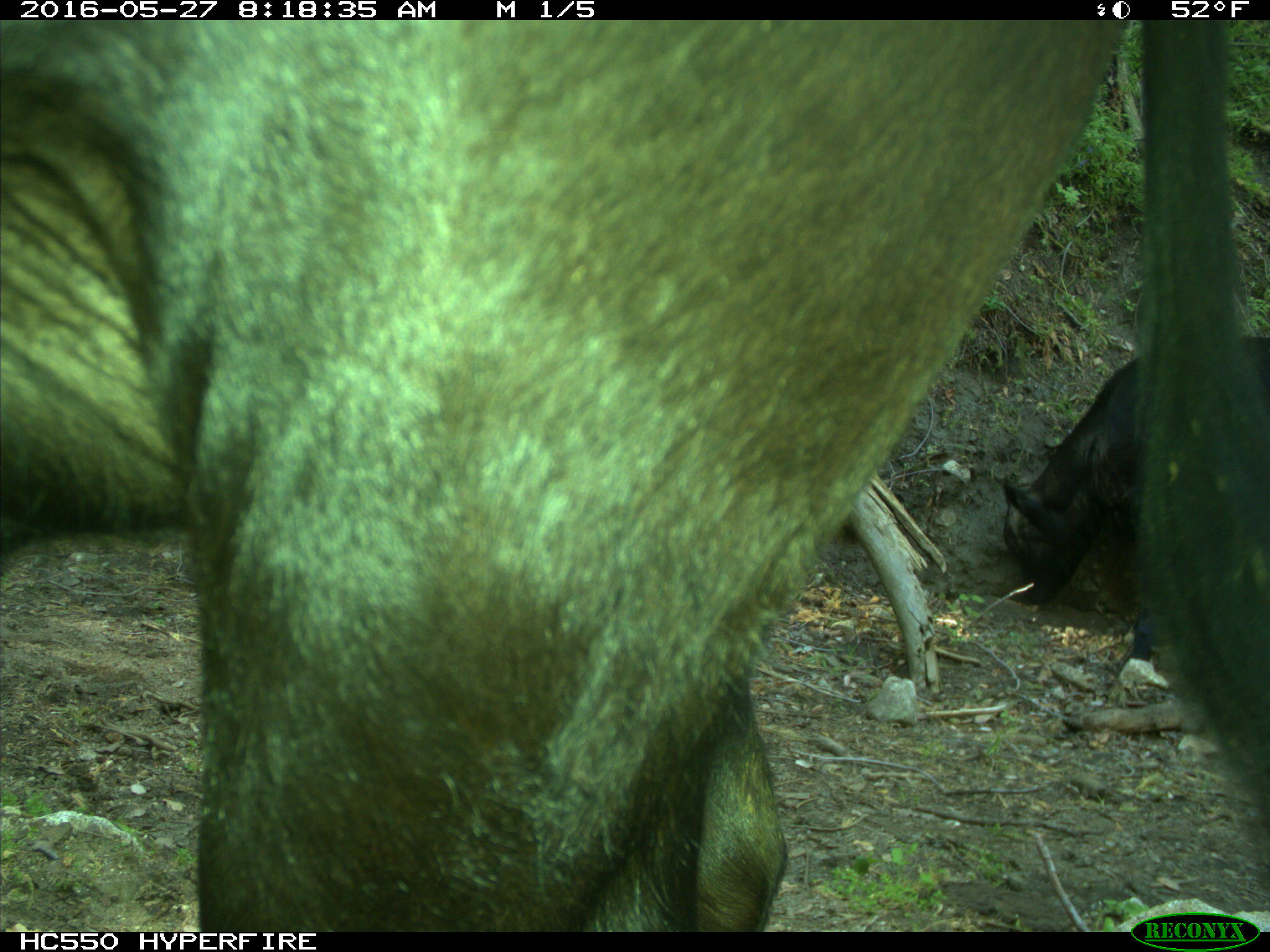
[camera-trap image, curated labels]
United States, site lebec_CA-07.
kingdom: Animalia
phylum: Chordata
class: Mammalia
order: Artiodactyla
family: Bovidae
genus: Bos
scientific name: Bos taurus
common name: domestic cow